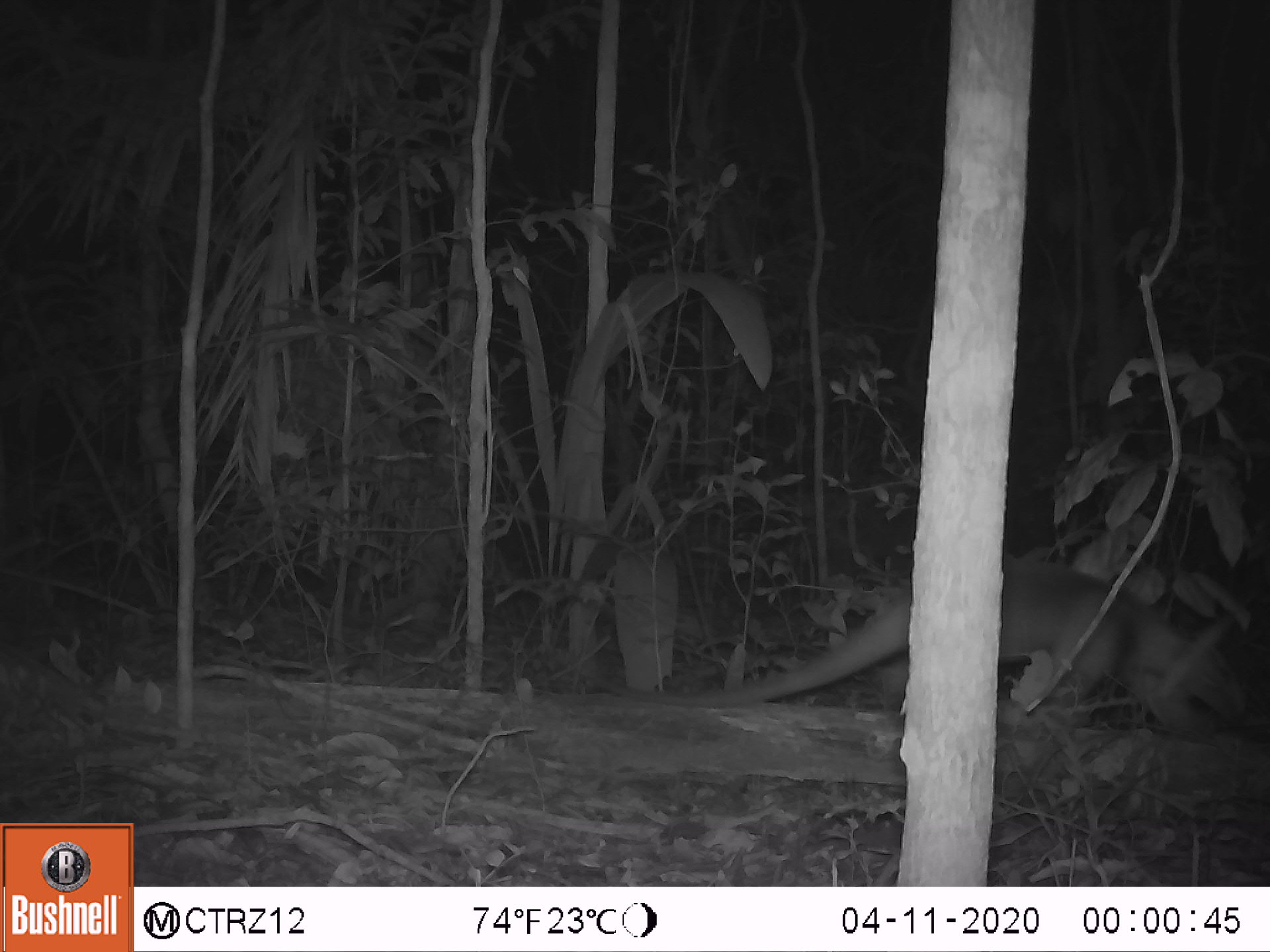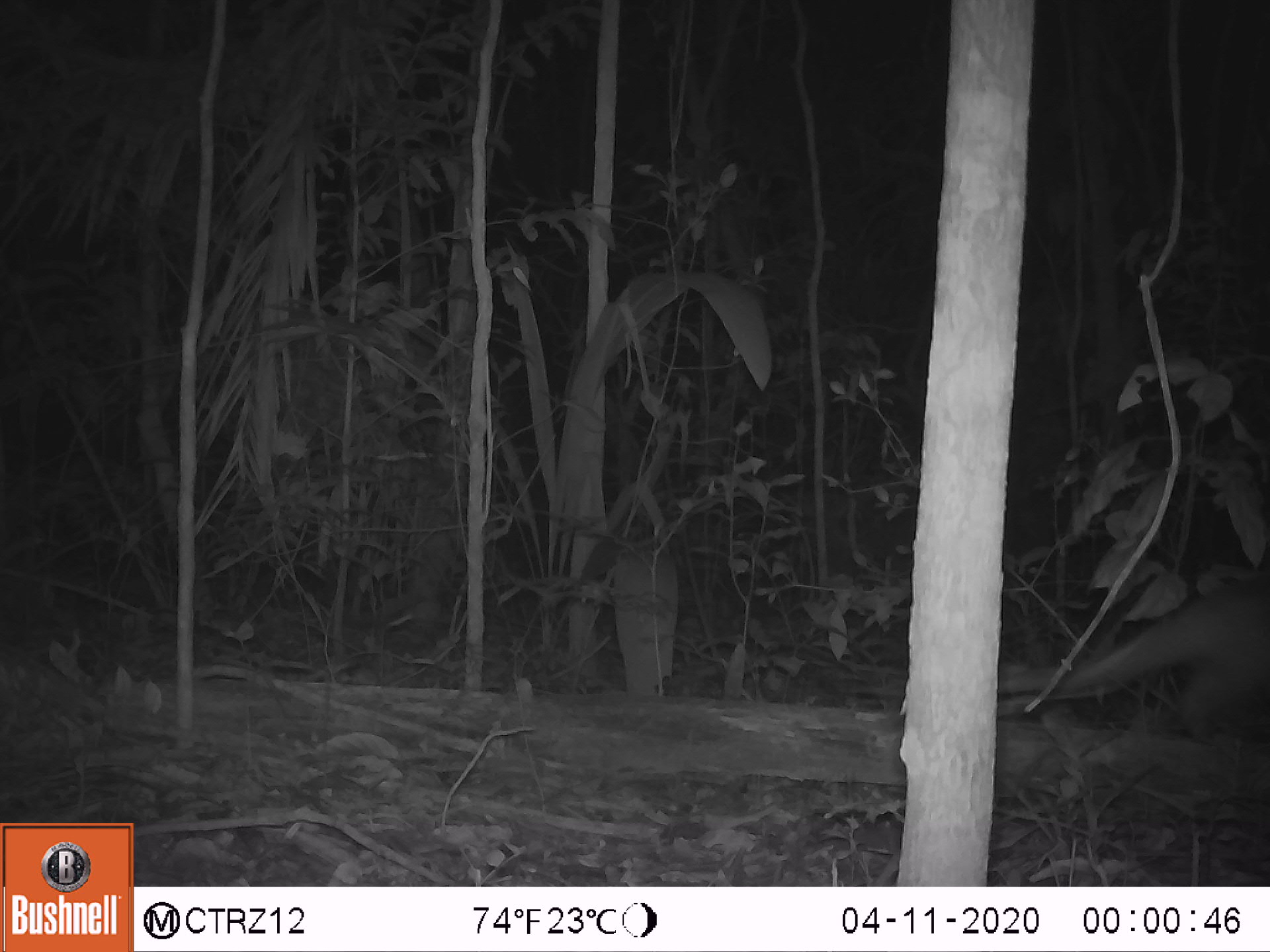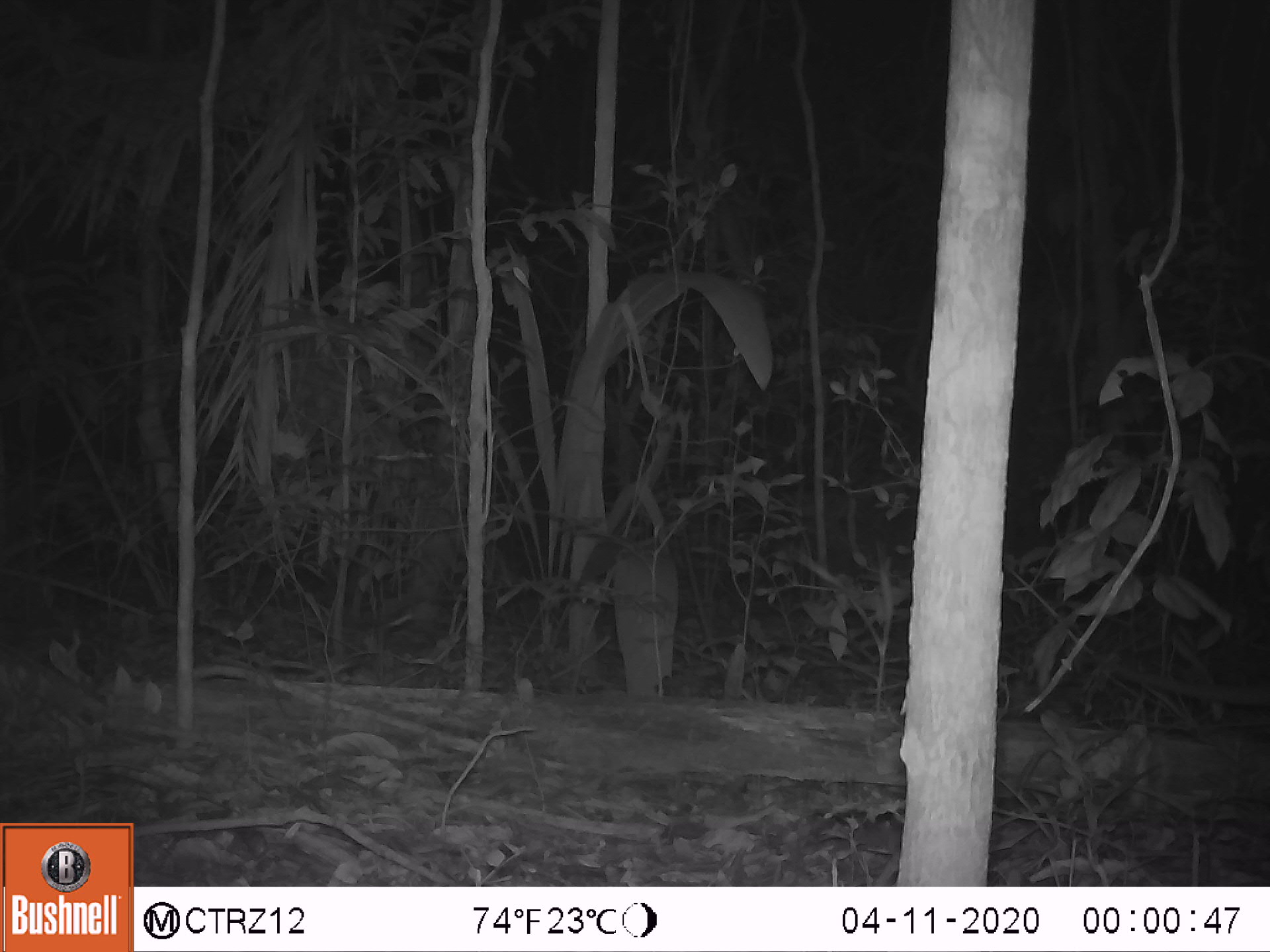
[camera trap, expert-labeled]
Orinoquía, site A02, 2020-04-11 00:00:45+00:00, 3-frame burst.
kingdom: Animalia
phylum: Chordata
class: Mammalia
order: Pilosa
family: Myrmecophagidae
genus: Tamandua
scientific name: Tamandua tetradactyla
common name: southern tamandua